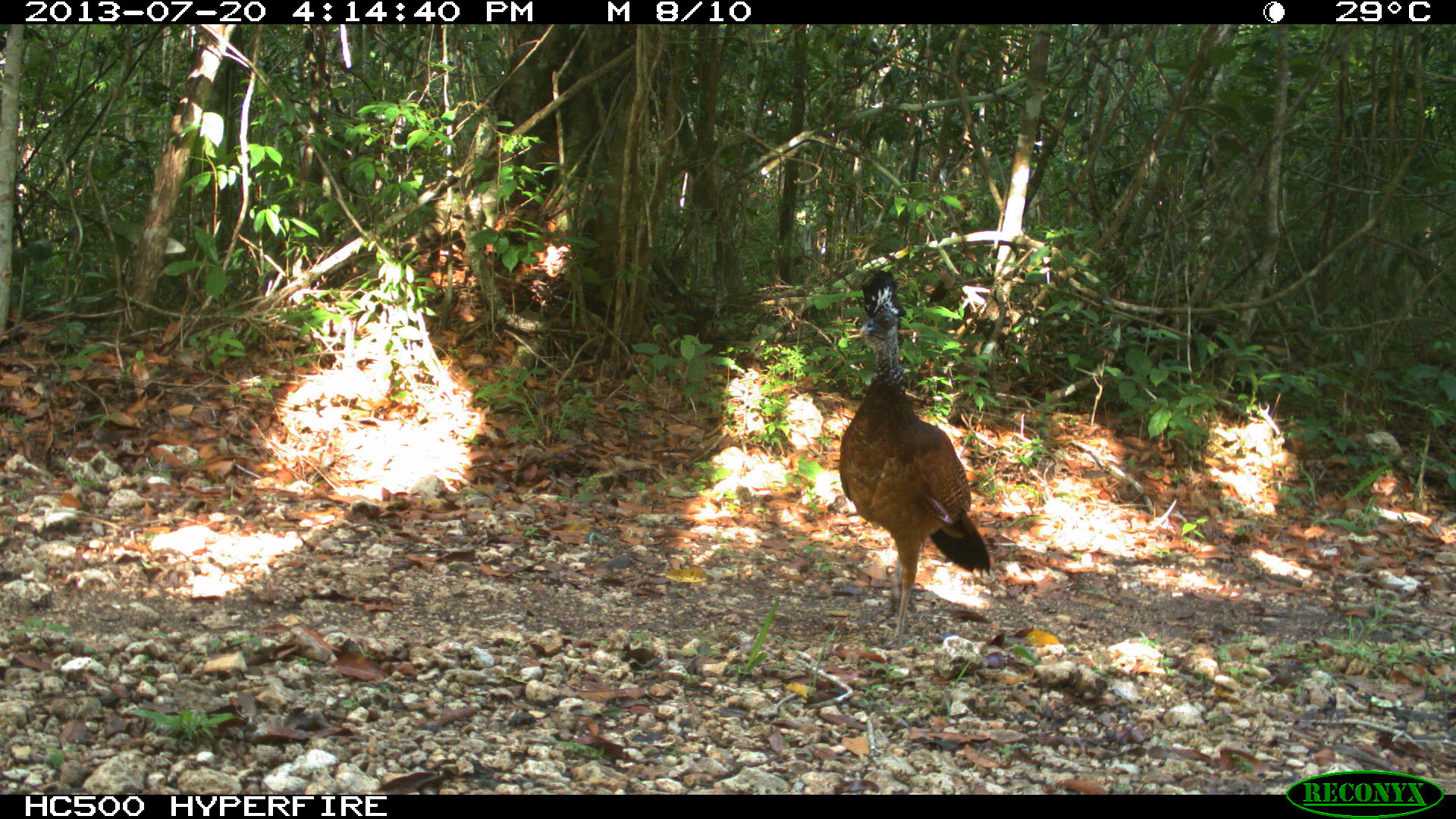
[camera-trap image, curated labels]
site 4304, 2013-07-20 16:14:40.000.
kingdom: Animalia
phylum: Chordata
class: Aves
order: Galliformes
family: Cracidae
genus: Crax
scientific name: Crax rubra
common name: great curassow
Crax rubra (great curassow), count 1.